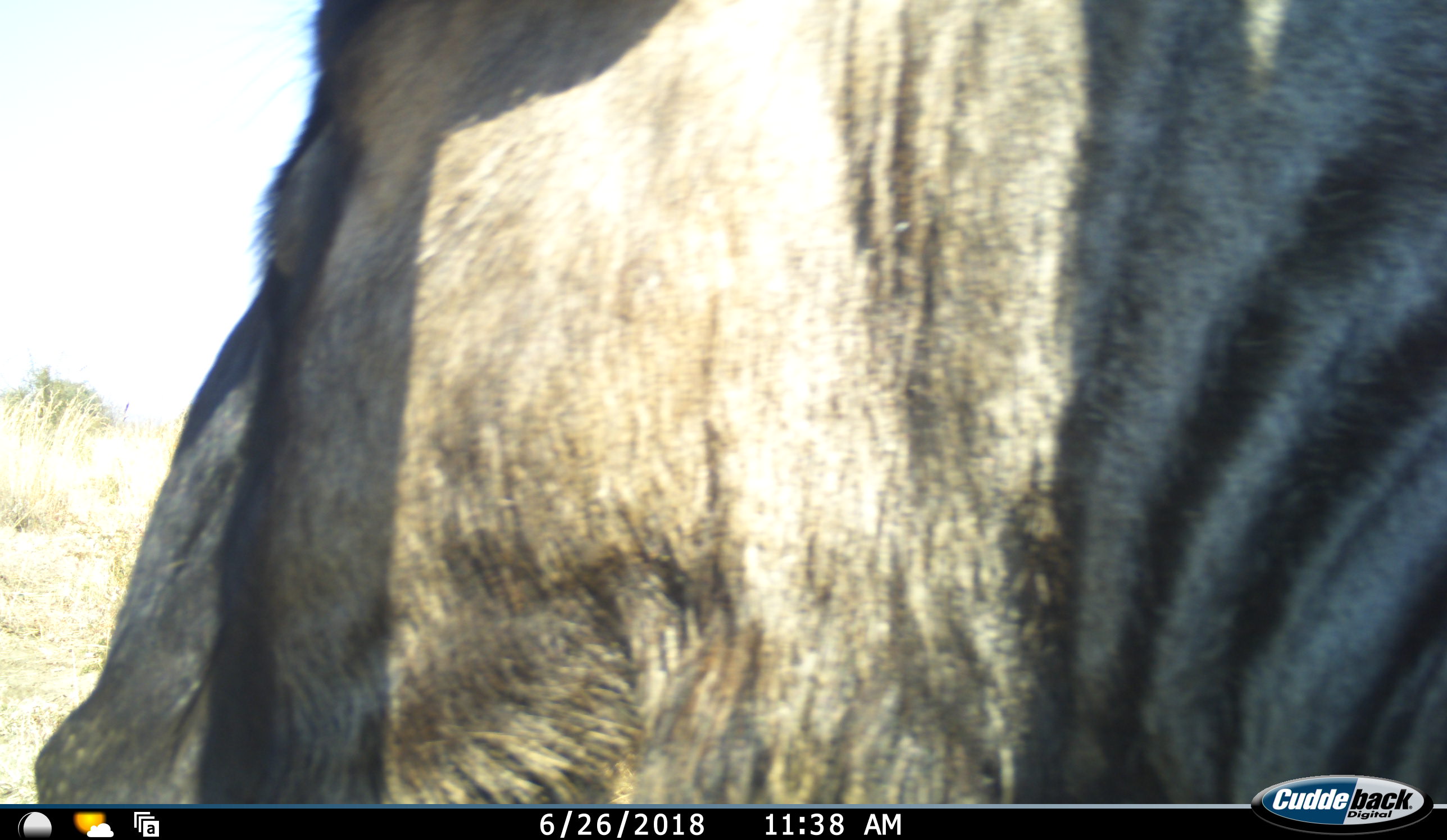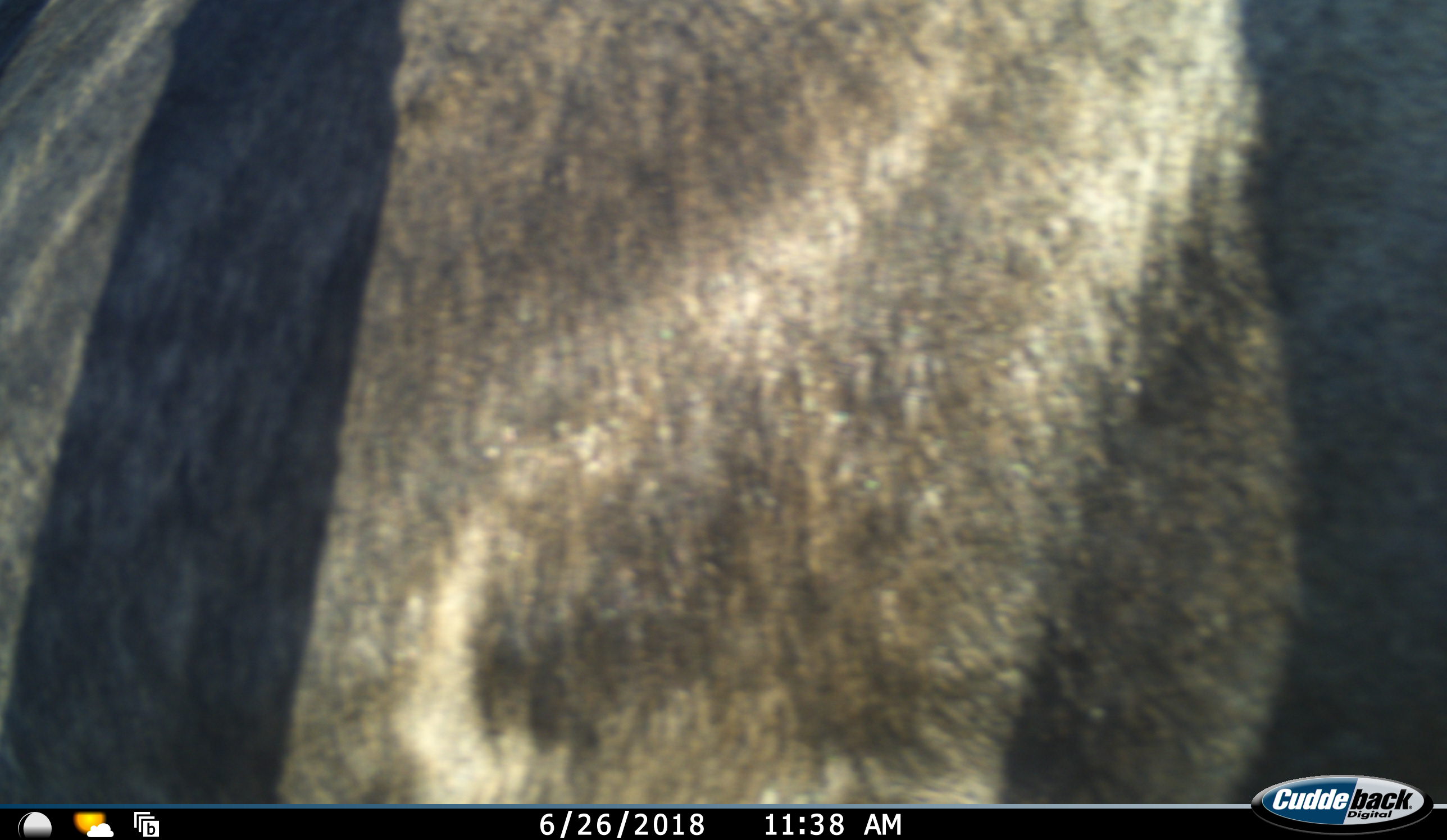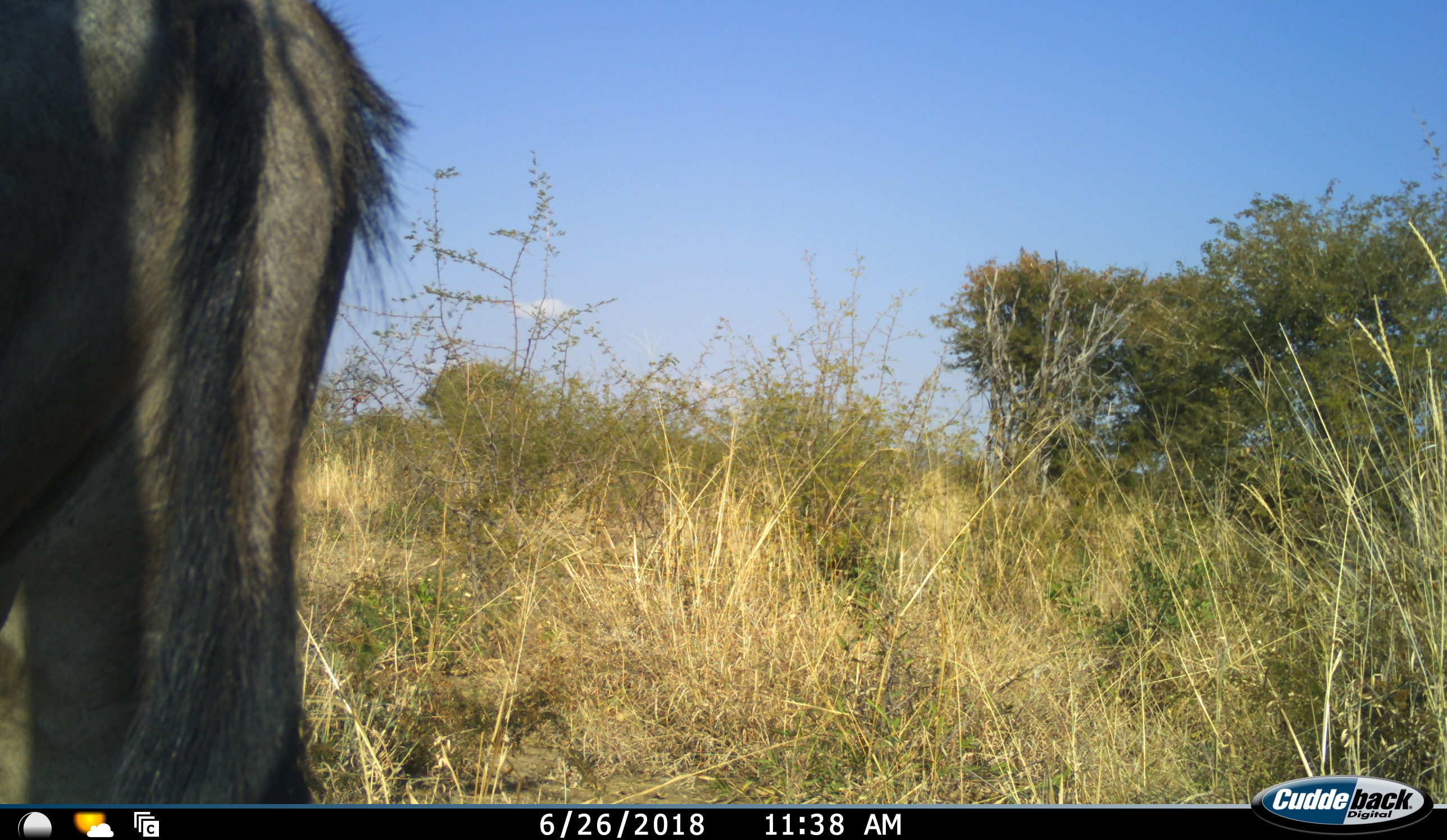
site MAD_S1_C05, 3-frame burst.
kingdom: Animalia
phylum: Chordata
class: Mammalia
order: Artiodactyla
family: Bovidae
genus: Connochaetes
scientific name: Connochaetes taurinus taurinus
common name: blue wildebeest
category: wildebeestblue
Wildebeestblue (blue wildebeest) (Connochaetes taurinus taurinus), count 1. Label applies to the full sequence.